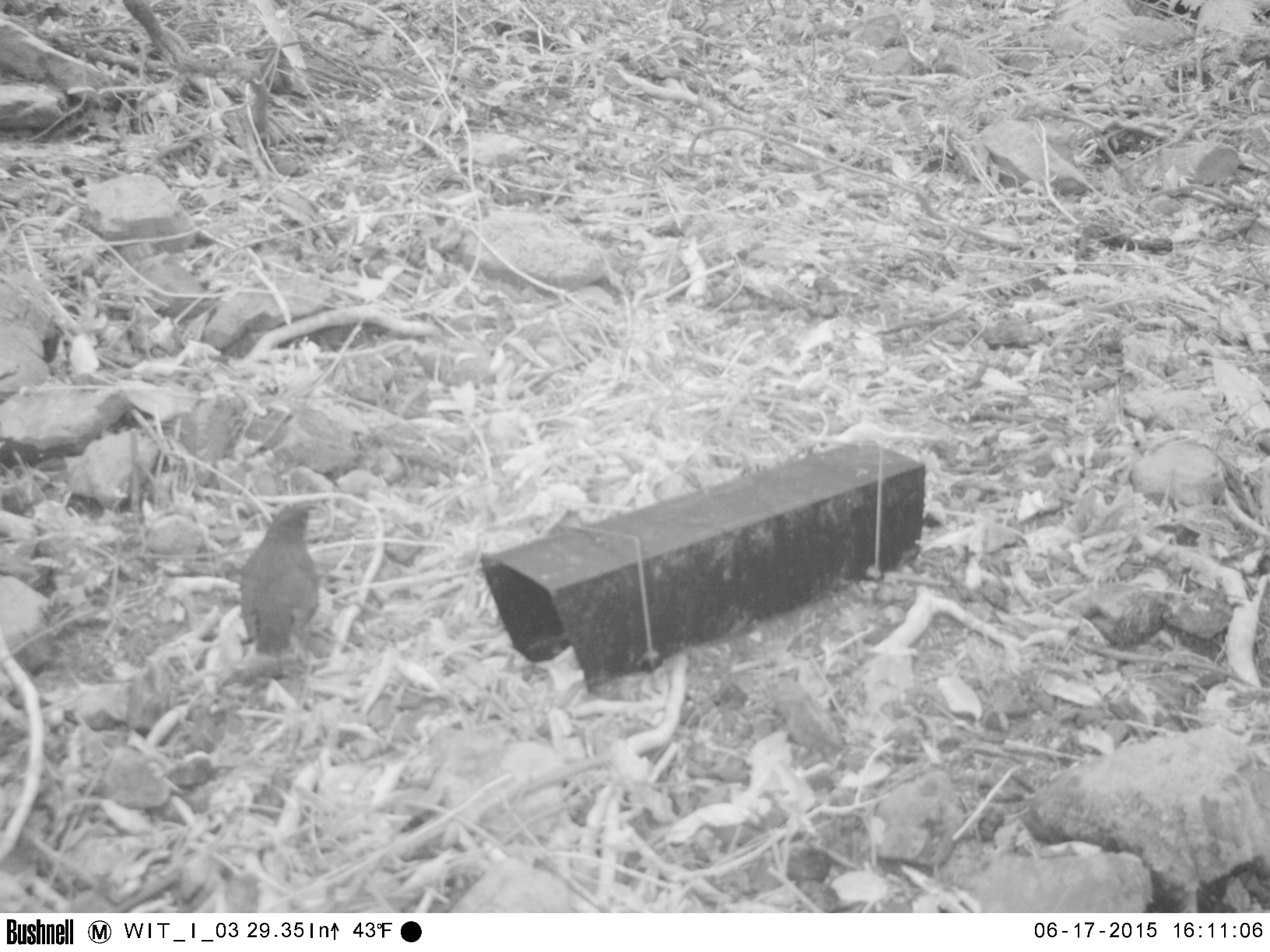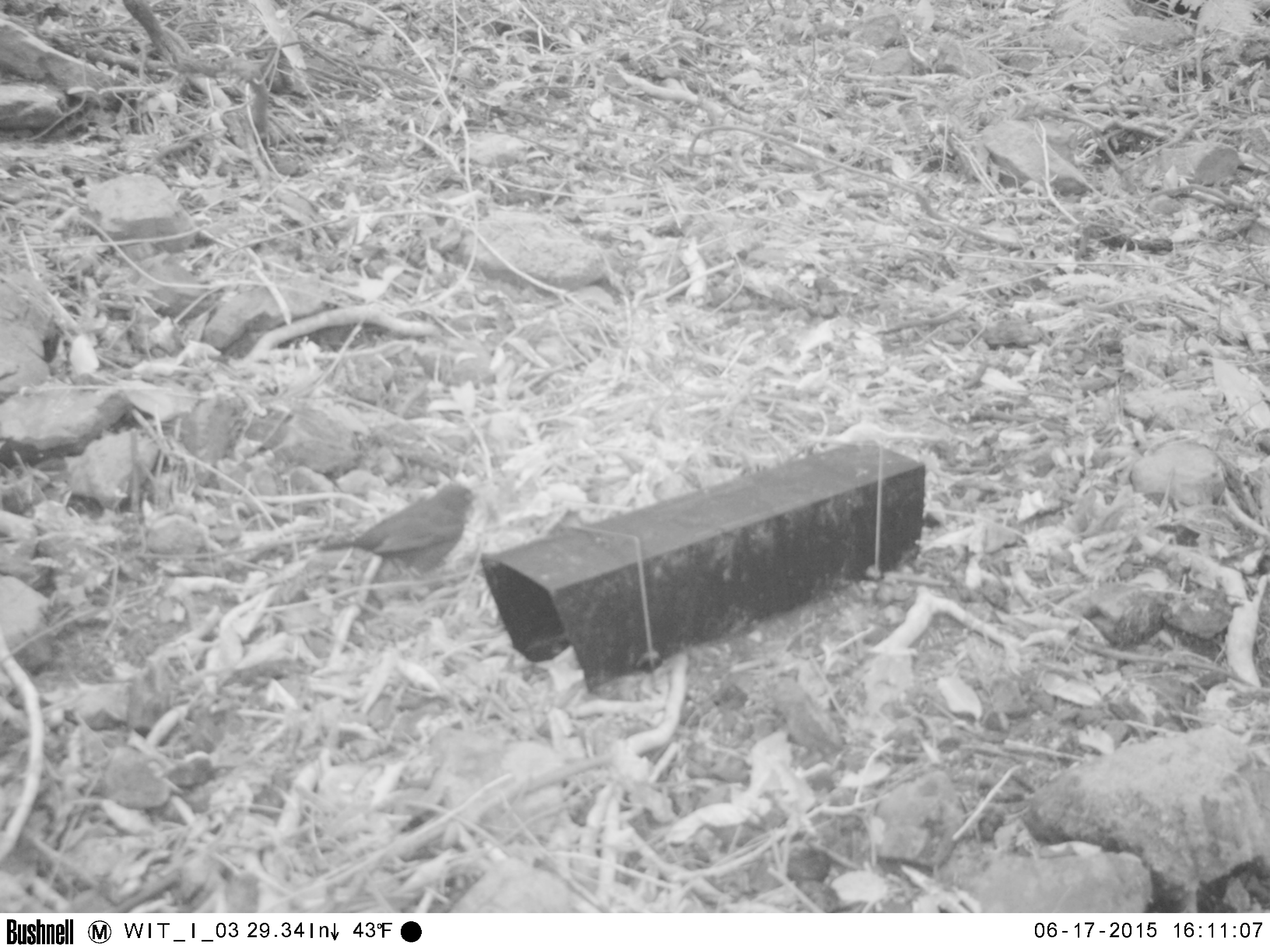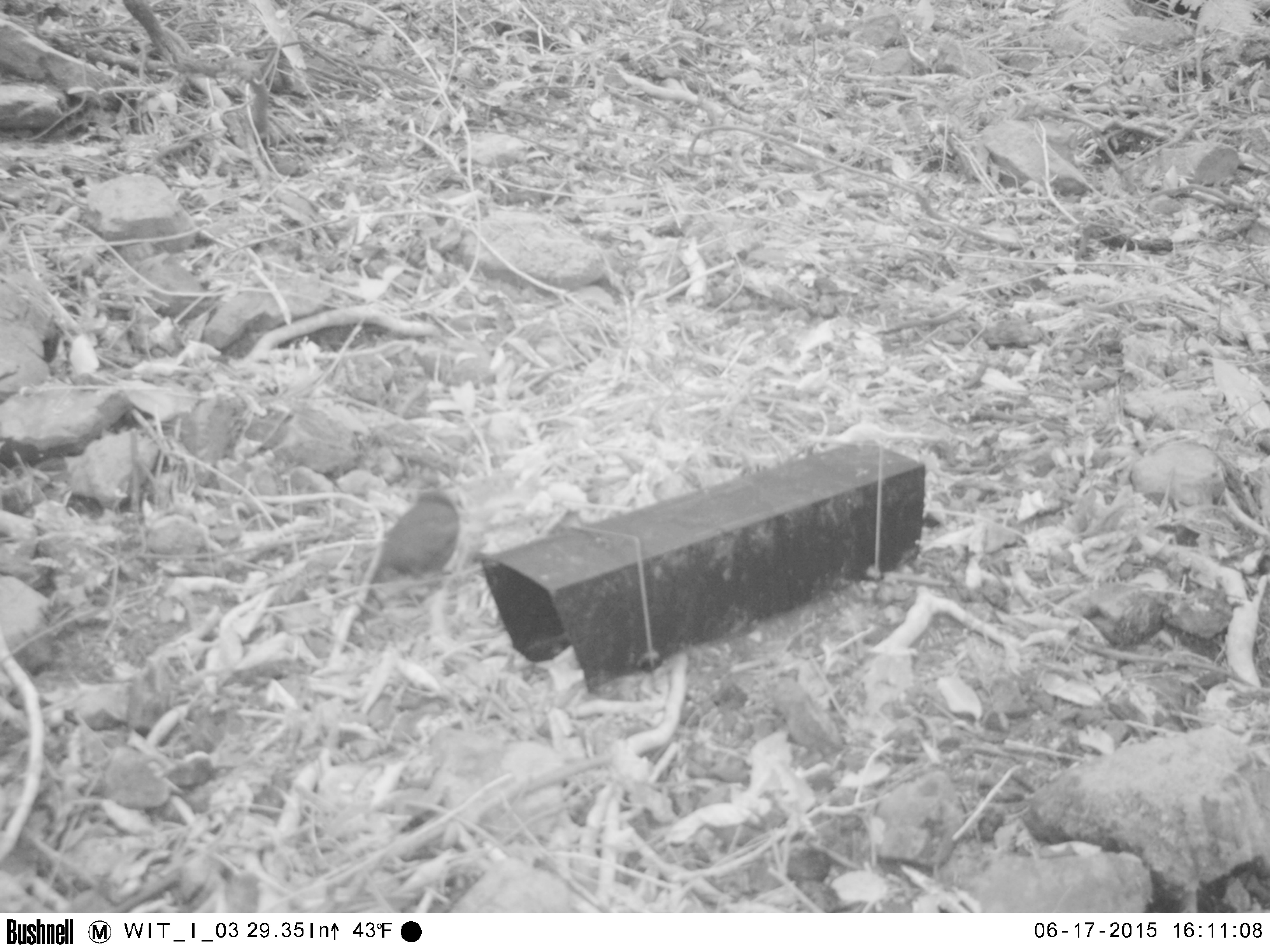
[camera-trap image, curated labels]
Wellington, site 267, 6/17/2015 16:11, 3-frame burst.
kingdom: Animalia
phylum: Chordata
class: Aves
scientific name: Aves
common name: bird